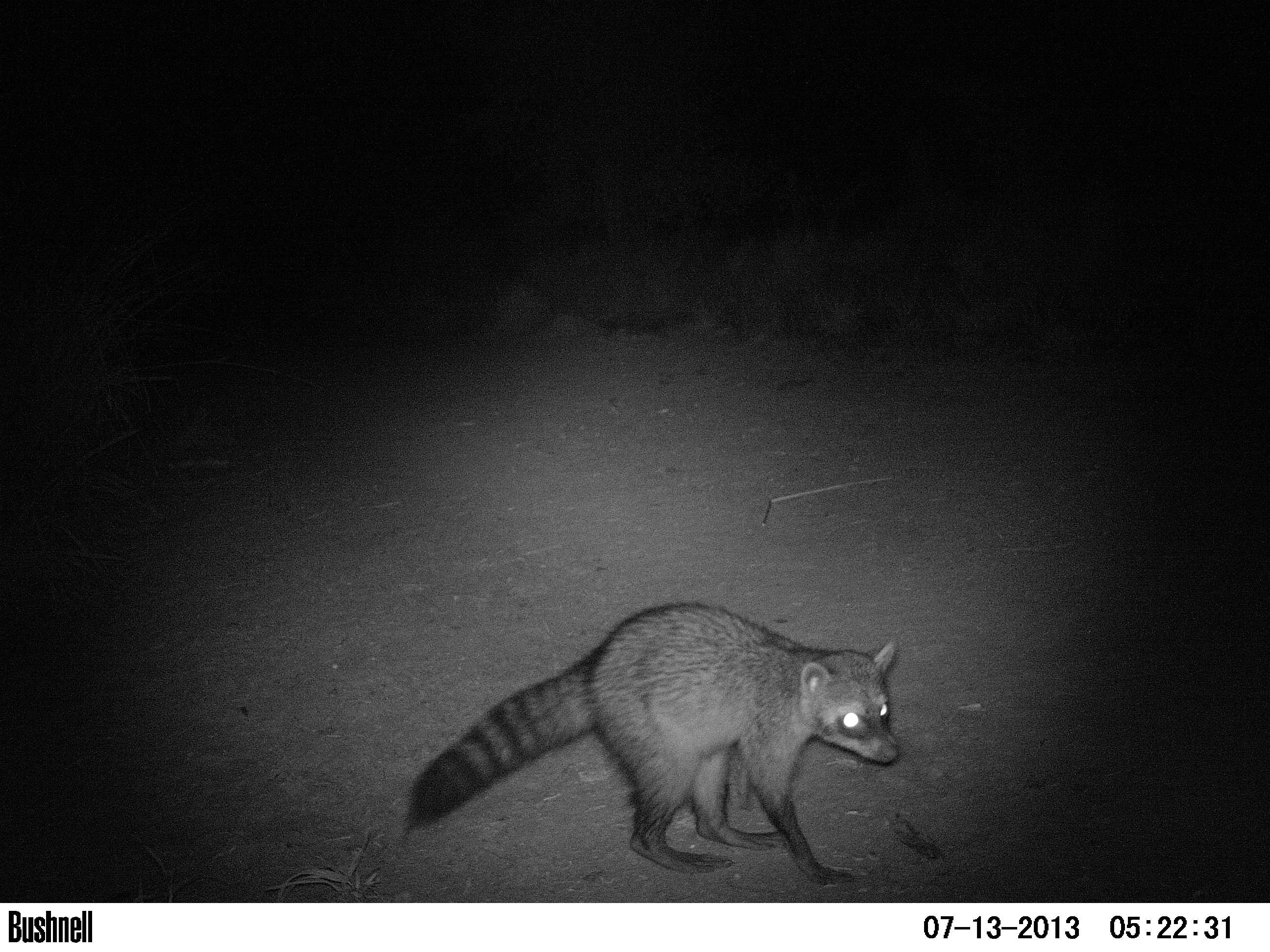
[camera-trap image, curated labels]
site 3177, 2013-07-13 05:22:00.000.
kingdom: Animalia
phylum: Chordata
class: Mammalia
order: Carnivora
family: Procyonidae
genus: Procyon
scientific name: Procyon cancrivorus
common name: crab-eating raccoon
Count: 1.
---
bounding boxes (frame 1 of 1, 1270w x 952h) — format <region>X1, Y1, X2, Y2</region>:
procyon cancrivorus: <region>404, 602, 945, 887</region>